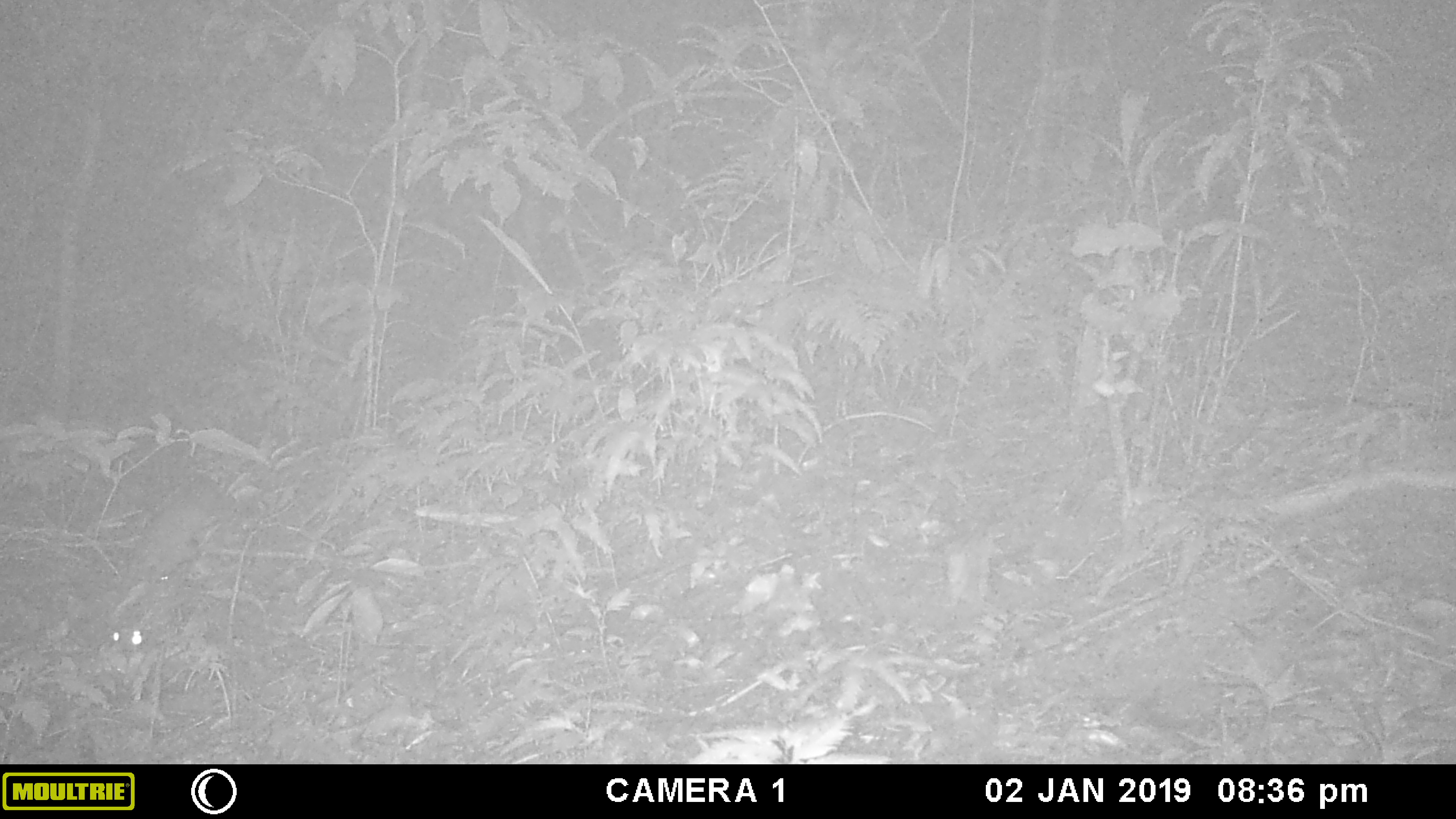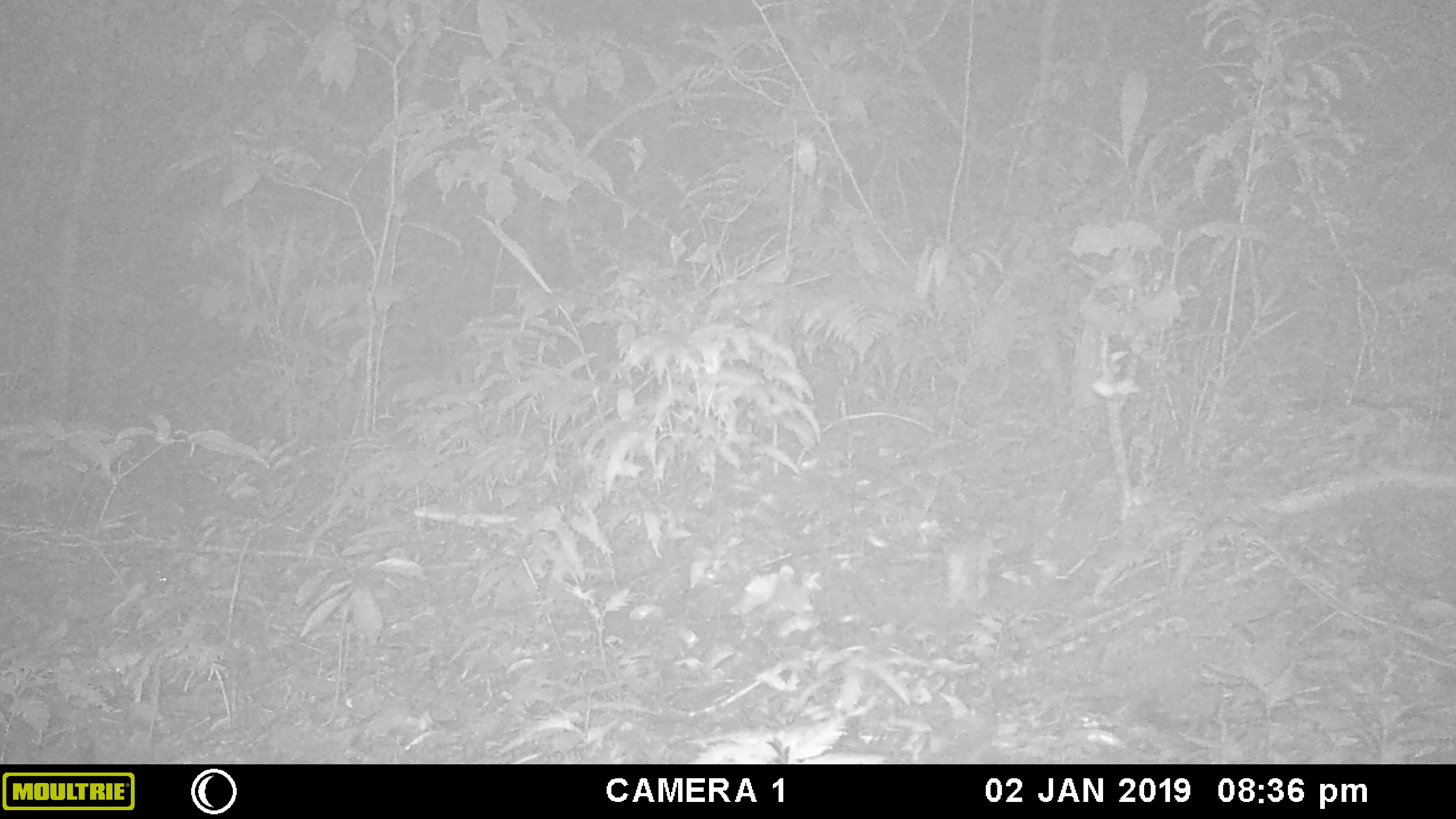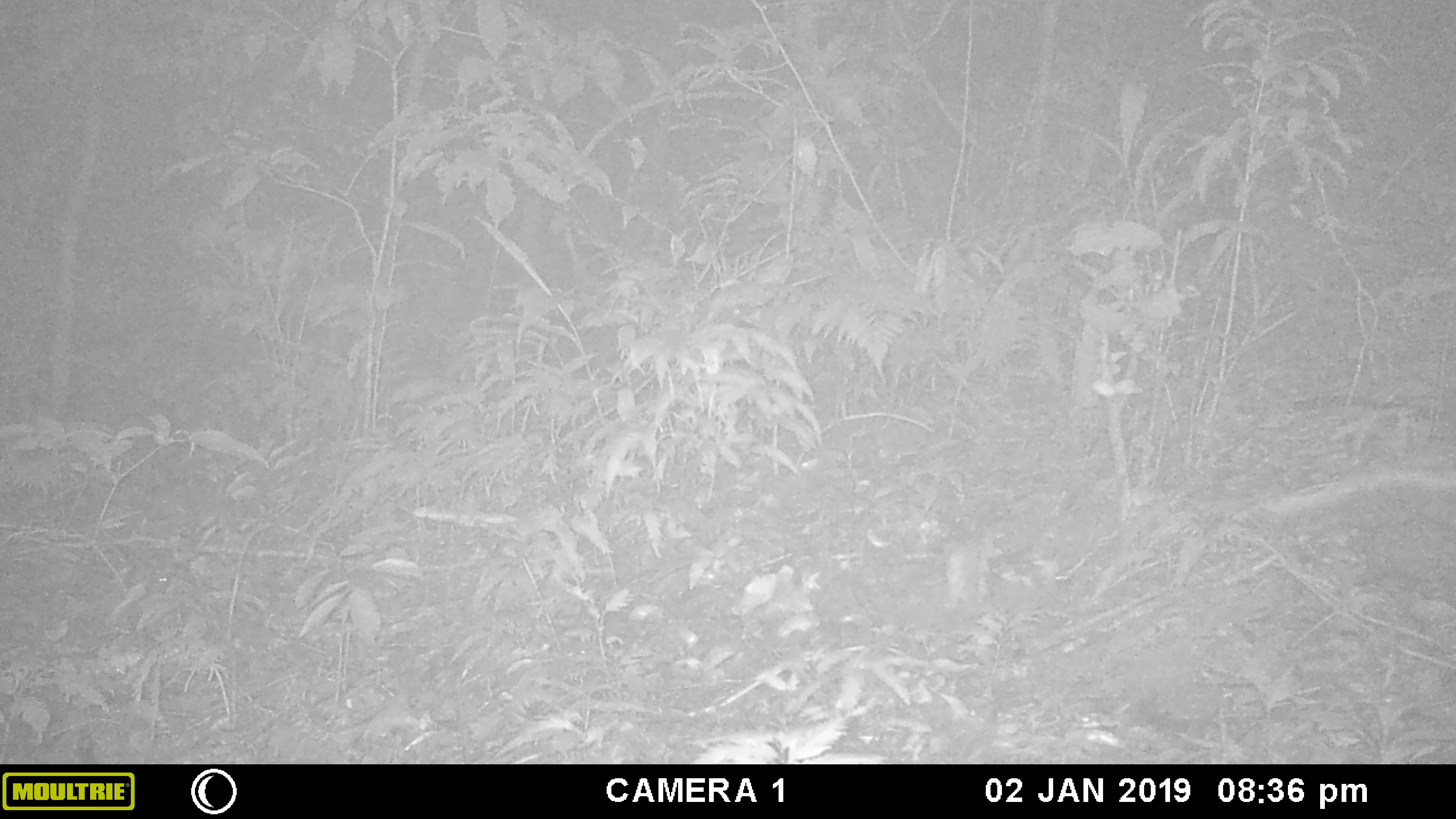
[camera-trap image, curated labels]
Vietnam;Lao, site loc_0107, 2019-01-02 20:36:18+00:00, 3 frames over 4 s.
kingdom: Animalia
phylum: Chordata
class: Mammalia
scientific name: Mammalia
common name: mammal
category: unidentified small mammal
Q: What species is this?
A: Unidentified small mammal (mammal) (Mammalia).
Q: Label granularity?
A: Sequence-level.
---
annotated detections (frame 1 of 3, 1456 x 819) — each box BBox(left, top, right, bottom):
unidentified small mammal: BBox(114, 474, 236, 620)